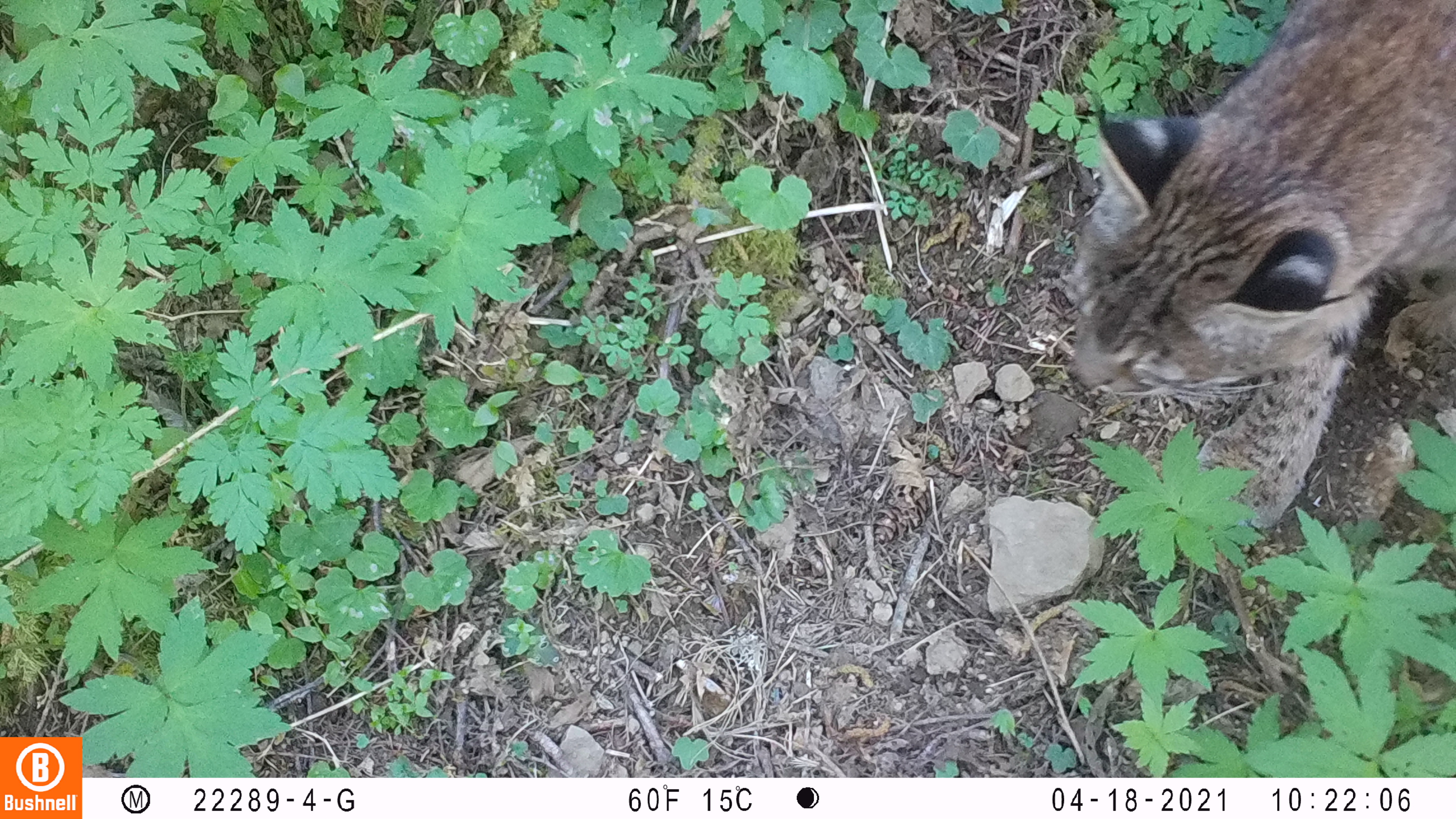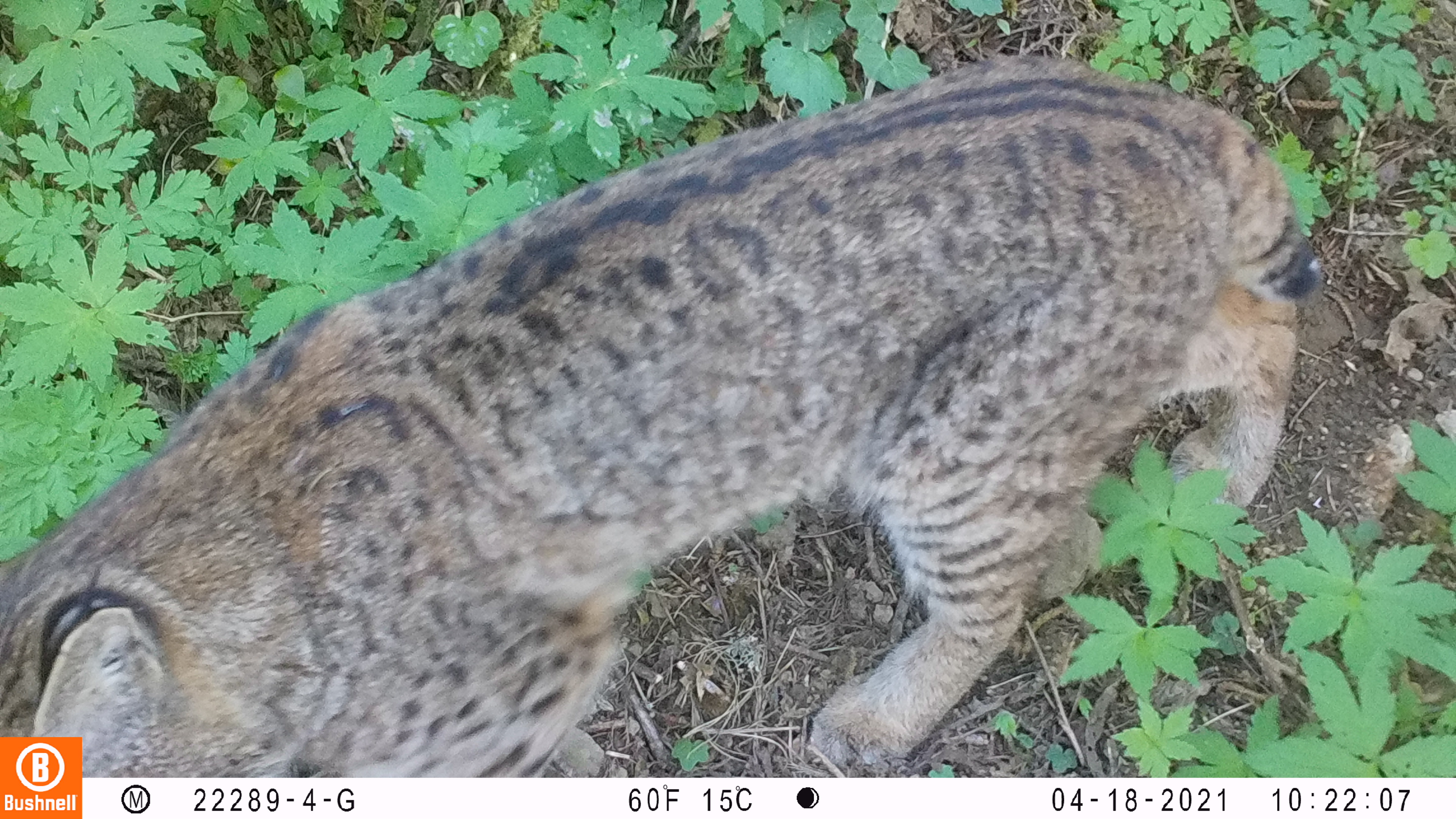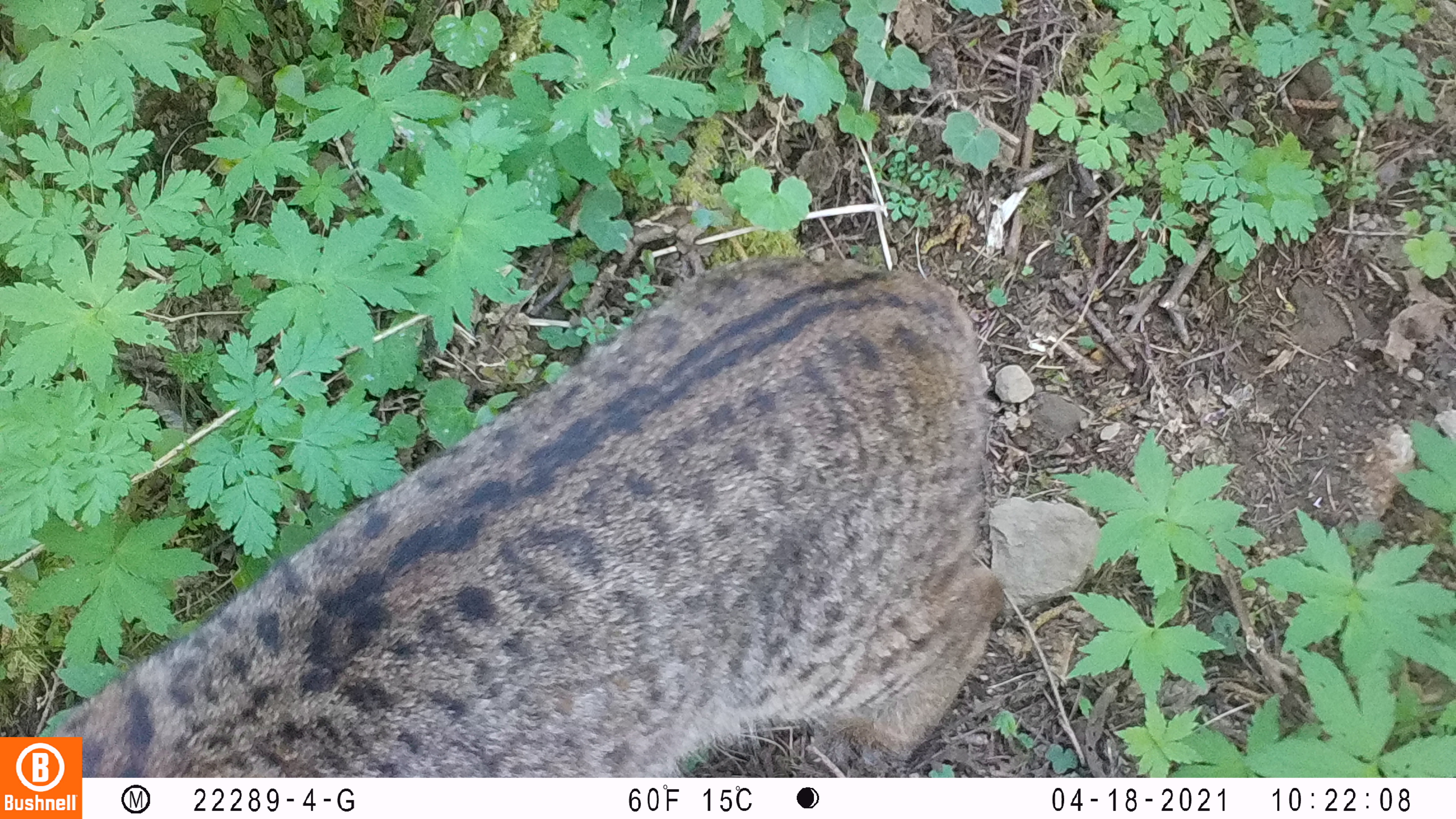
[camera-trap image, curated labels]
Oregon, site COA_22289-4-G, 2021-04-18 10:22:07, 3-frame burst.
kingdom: Animalia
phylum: Chordata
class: Mammalia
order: Carnivora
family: Felidae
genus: Lynx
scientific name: Lynx rufus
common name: bobcat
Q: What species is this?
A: Bobcat (Lynx rufus).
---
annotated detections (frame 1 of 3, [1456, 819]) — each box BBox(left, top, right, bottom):
bobcat: BBox(1058, 4, 1452, 531)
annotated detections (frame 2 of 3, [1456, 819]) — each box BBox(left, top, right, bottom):
bobcat: BBox(3, 48, 1331, 733)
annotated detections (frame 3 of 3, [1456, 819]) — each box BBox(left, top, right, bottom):
bobcat: BBox(85, 253, 1009, 773)